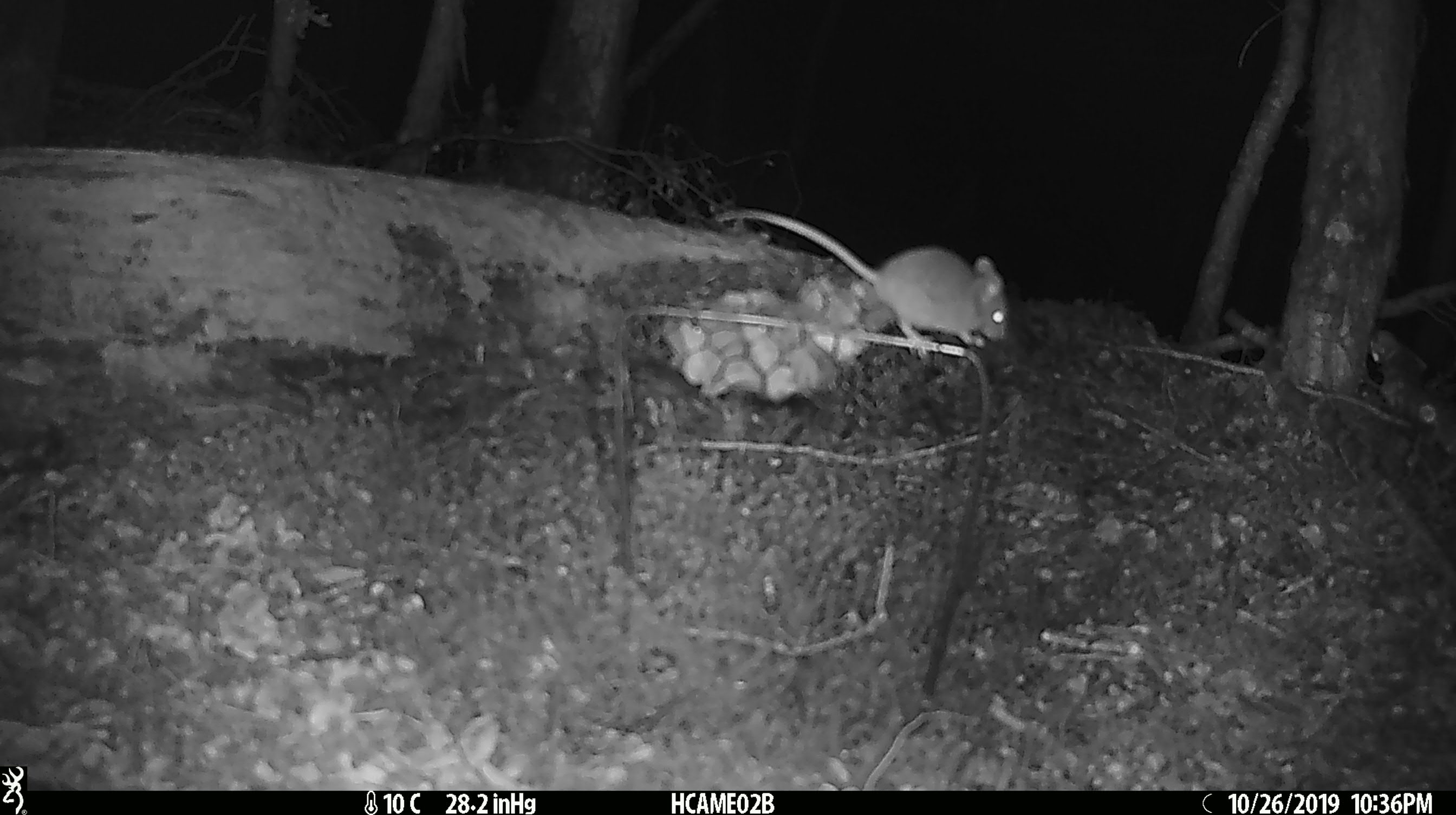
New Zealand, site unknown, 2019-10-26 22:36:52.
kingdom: Animalia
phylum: Chordata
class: Mammalia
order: Rodentia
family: Muridae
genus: Mus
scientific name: Mus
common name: mouse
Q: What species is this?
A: Mouse (Mus).